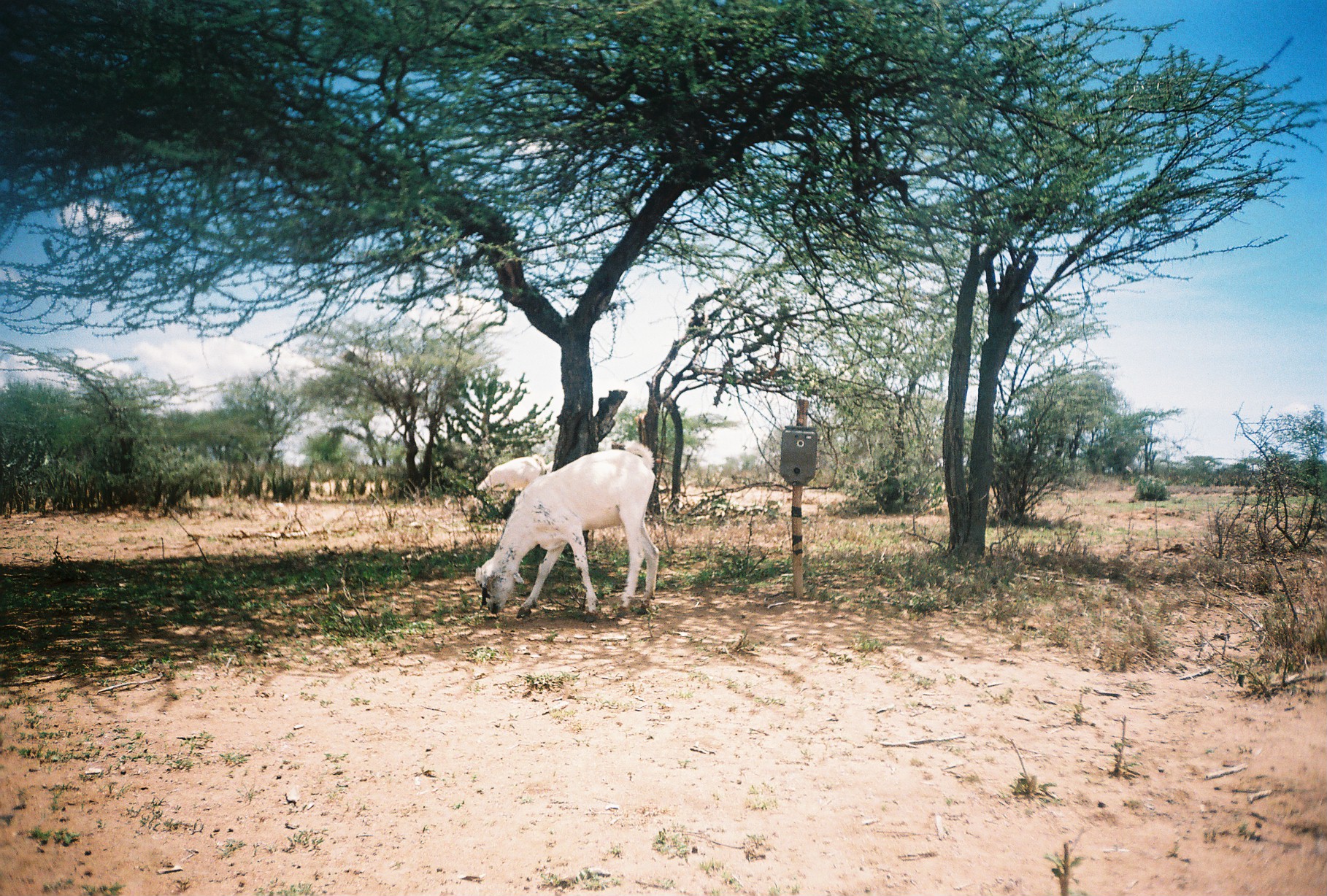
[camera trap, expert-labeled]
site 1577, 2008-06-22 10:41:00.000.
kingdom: Animalia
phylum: Chordata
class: Mammalia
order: Artiodactyla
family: Bovidae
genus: Capra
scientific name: Capra aegagrus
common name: wild goat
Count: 2.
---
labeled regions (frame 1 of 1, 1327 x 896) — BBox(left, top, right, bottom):
capra aegagrus: BBox(475, 438, 660, 621); BBox(461, 453, 552, 521)